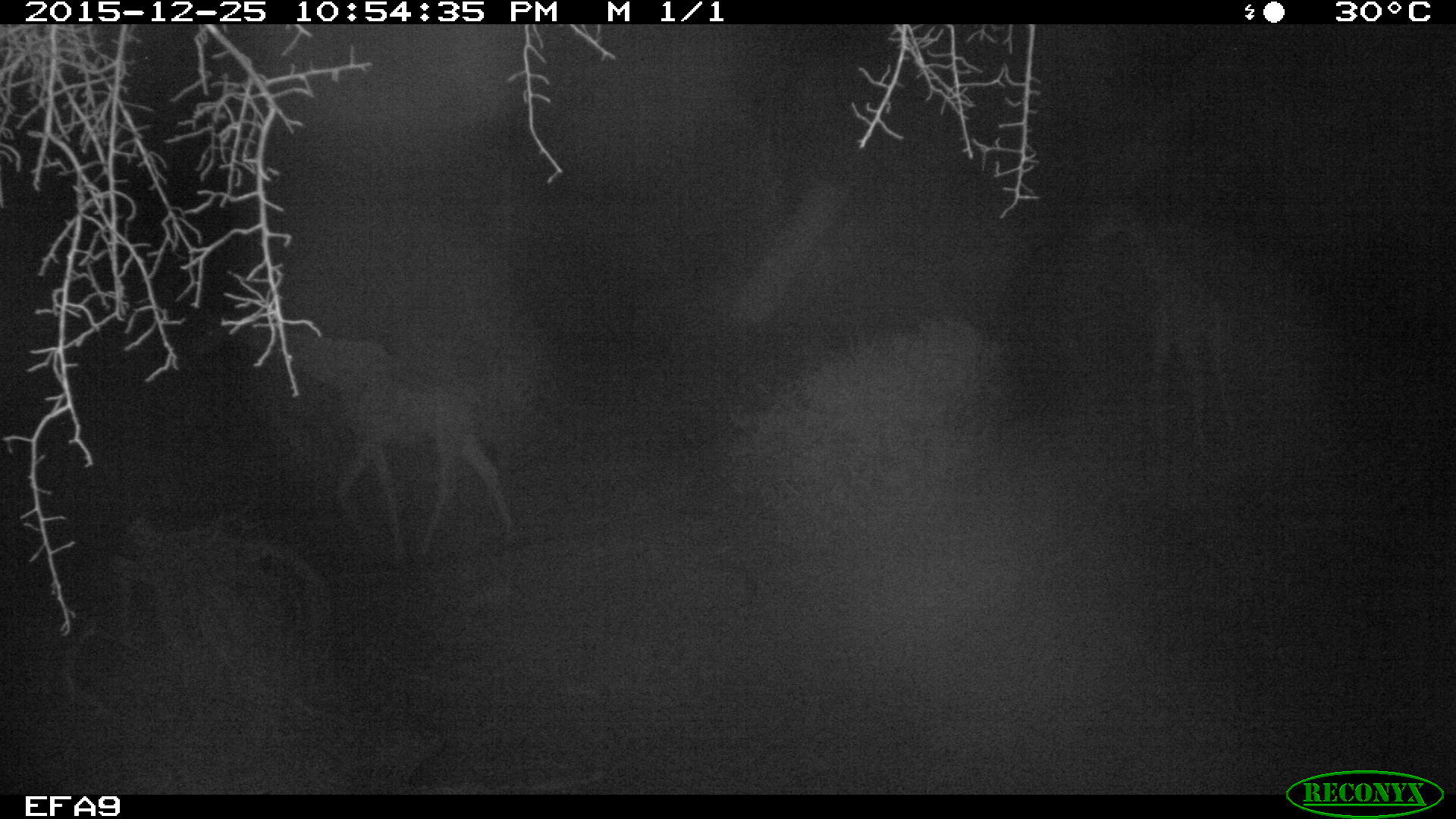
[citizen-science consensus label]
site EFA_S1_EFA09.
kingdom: Animalia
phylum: Chordata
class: Mammalia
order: Artiodactyla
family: Giraffidae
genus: Giraffa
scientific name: Giraffa camelopardalis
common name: giraffe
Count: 2.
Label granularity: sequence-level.